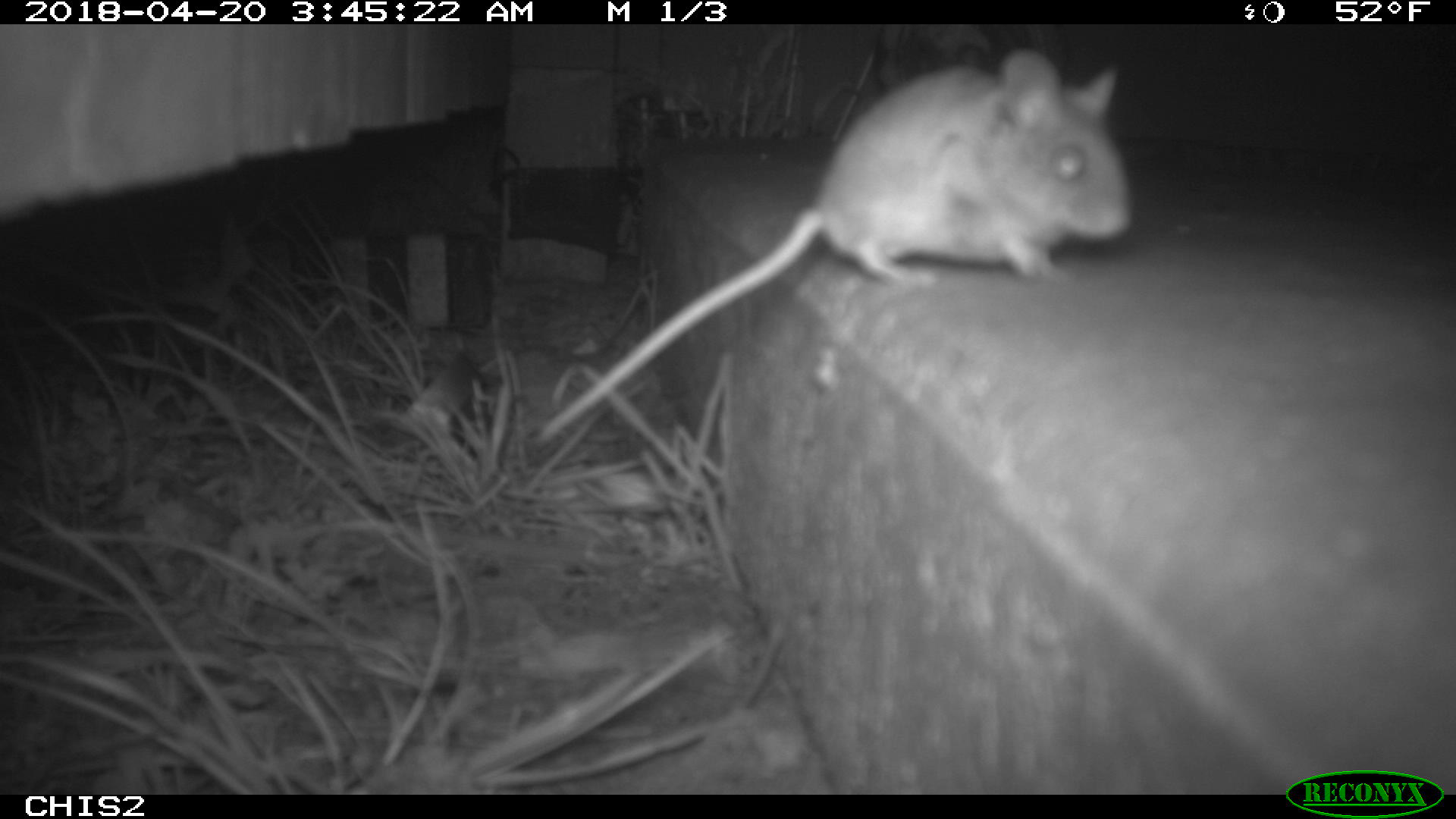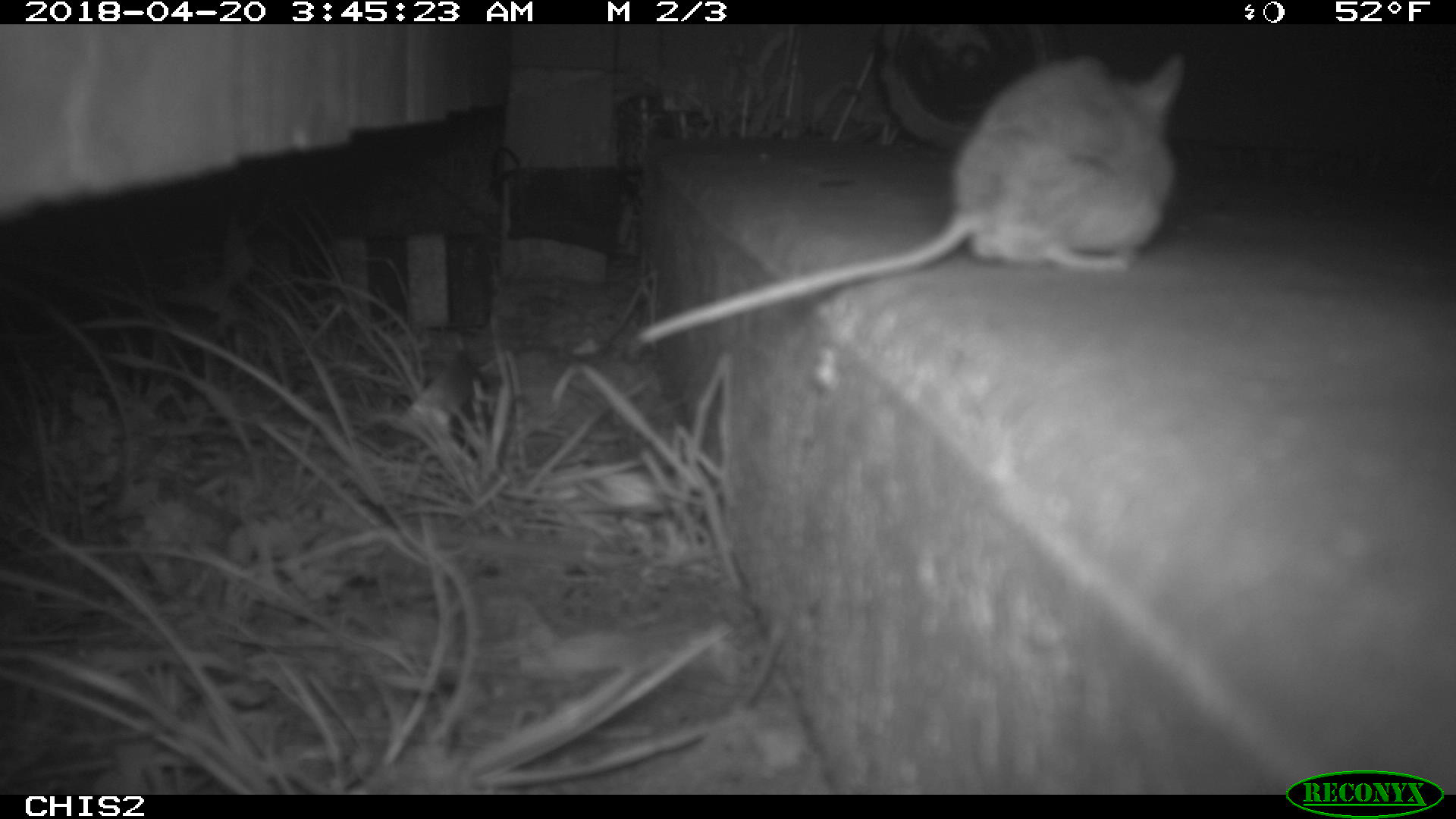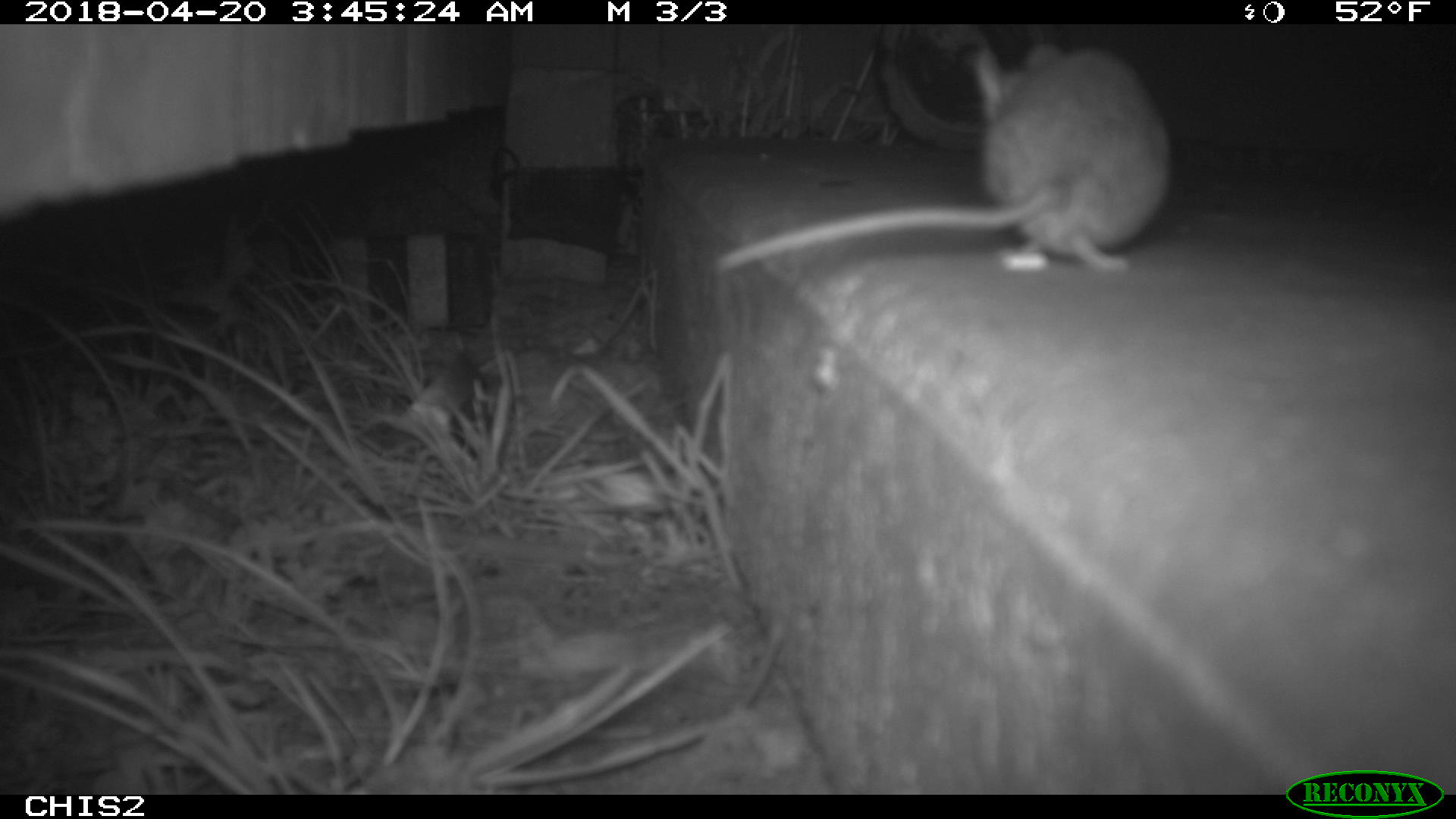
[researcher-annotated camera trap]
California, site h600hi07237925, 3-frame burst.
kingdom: Animalia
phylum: Chordata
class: Mammalia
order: Rodentia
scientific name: Rodentia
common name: rodent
Rodent (Rodentia).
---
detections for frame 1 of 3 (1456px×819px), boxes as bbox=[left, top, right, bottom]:
rodent: bbox=[539, 49, 1134, 443]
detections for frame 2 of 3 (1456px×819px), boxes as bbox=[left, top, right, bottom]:
rodent: bbox=[629, 55, 1188, 348]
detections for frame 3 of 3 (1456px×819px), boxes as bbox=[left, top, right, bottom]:
rodent: bbox=[711, 35, 1174, 290]